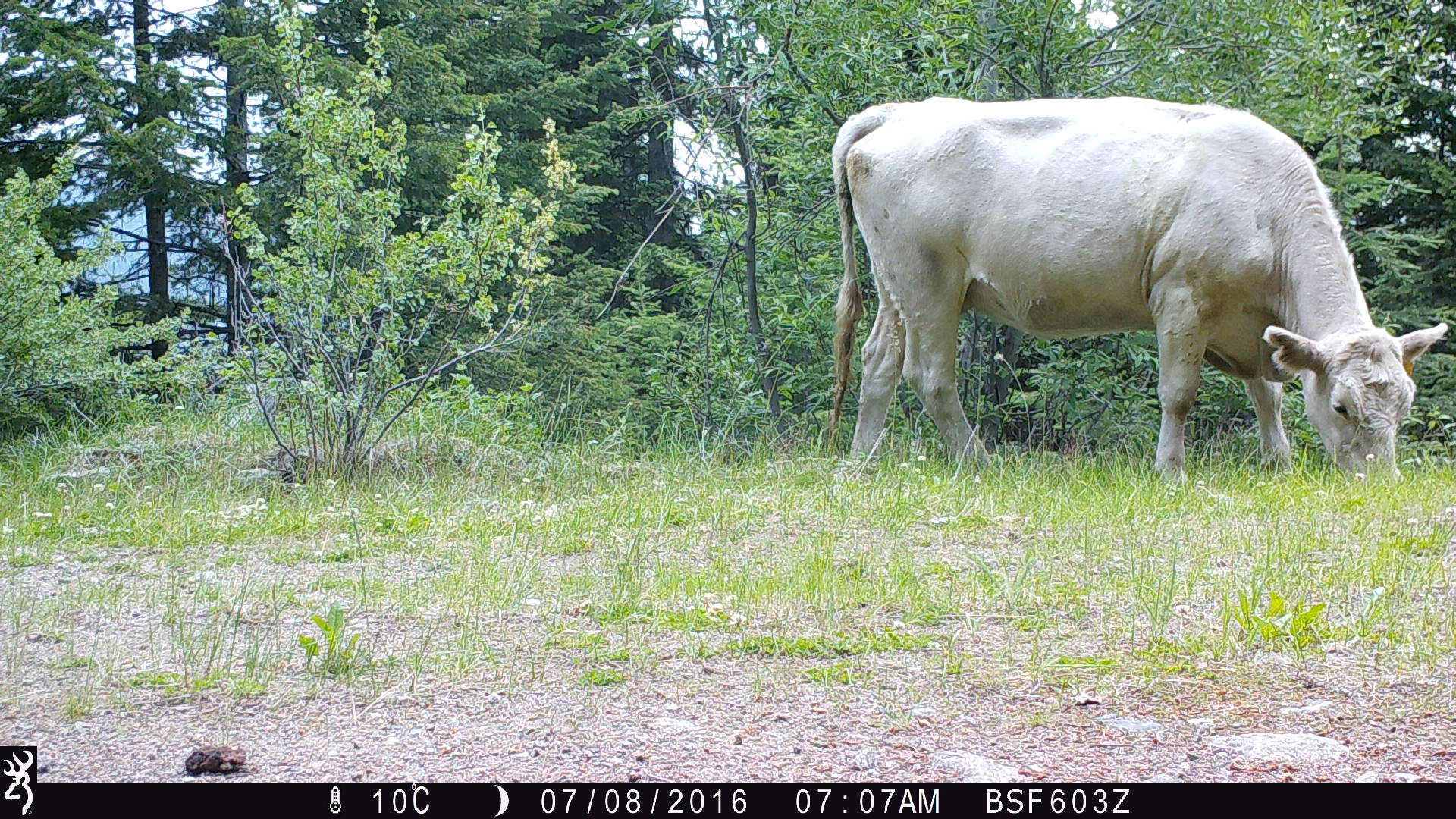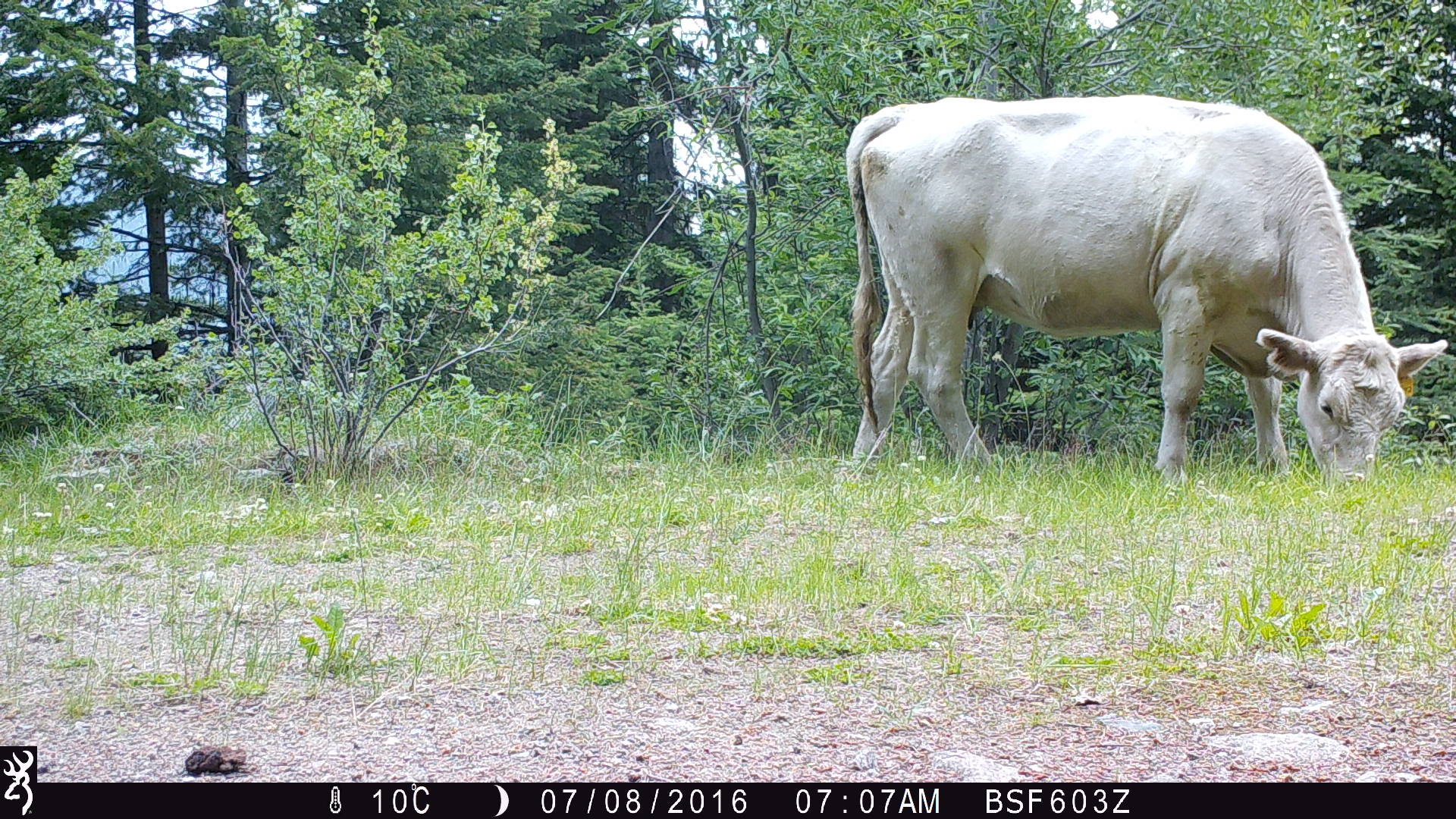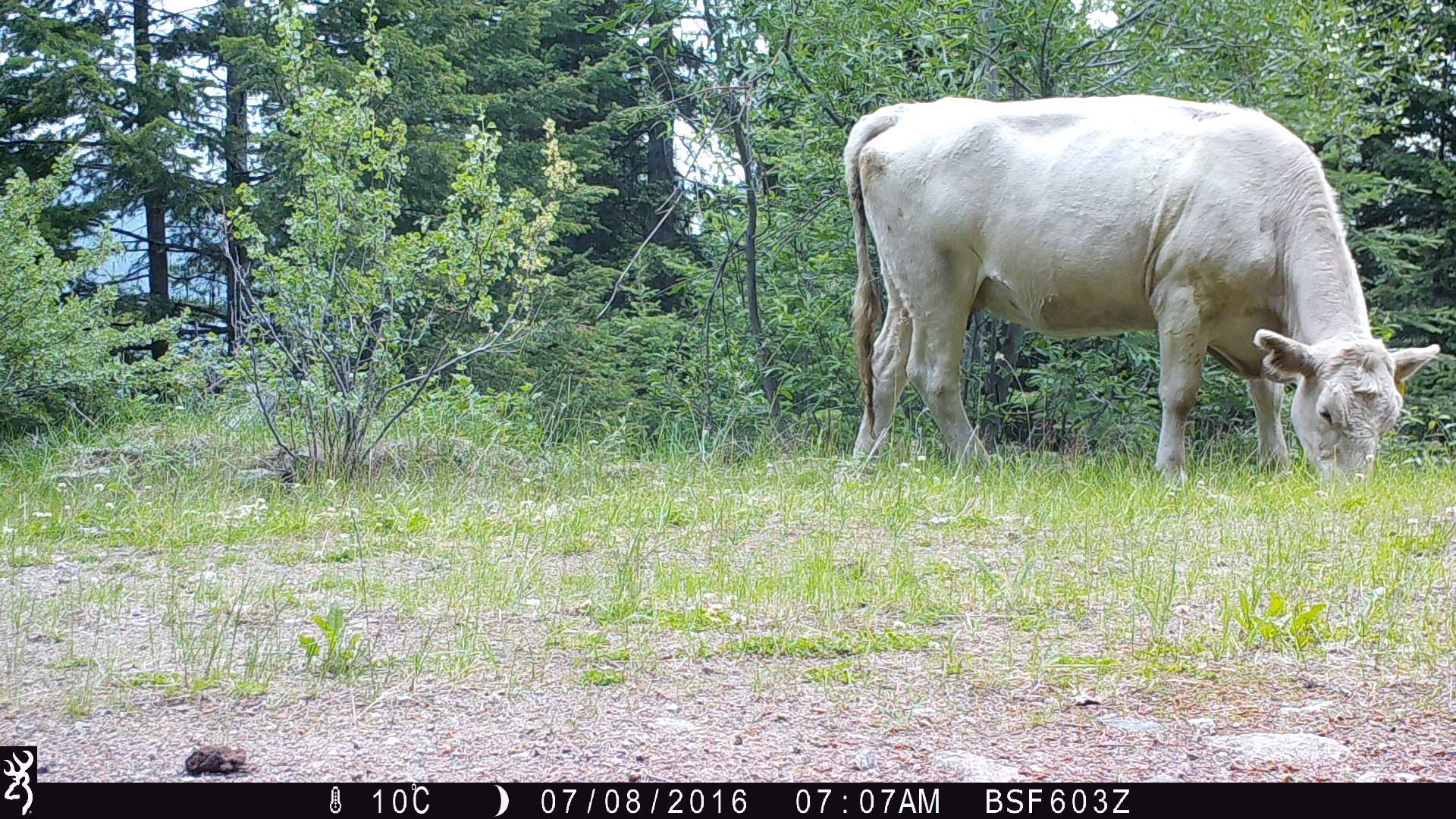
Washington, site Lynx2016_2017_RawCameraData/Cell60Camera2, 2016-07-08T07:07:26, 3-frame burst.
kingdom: Animalia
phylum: Chordata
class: Mammalia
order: Artiodactyla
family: Bovidae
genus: Bos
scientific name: Bos taurus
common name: domestic cattle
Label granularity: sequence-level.